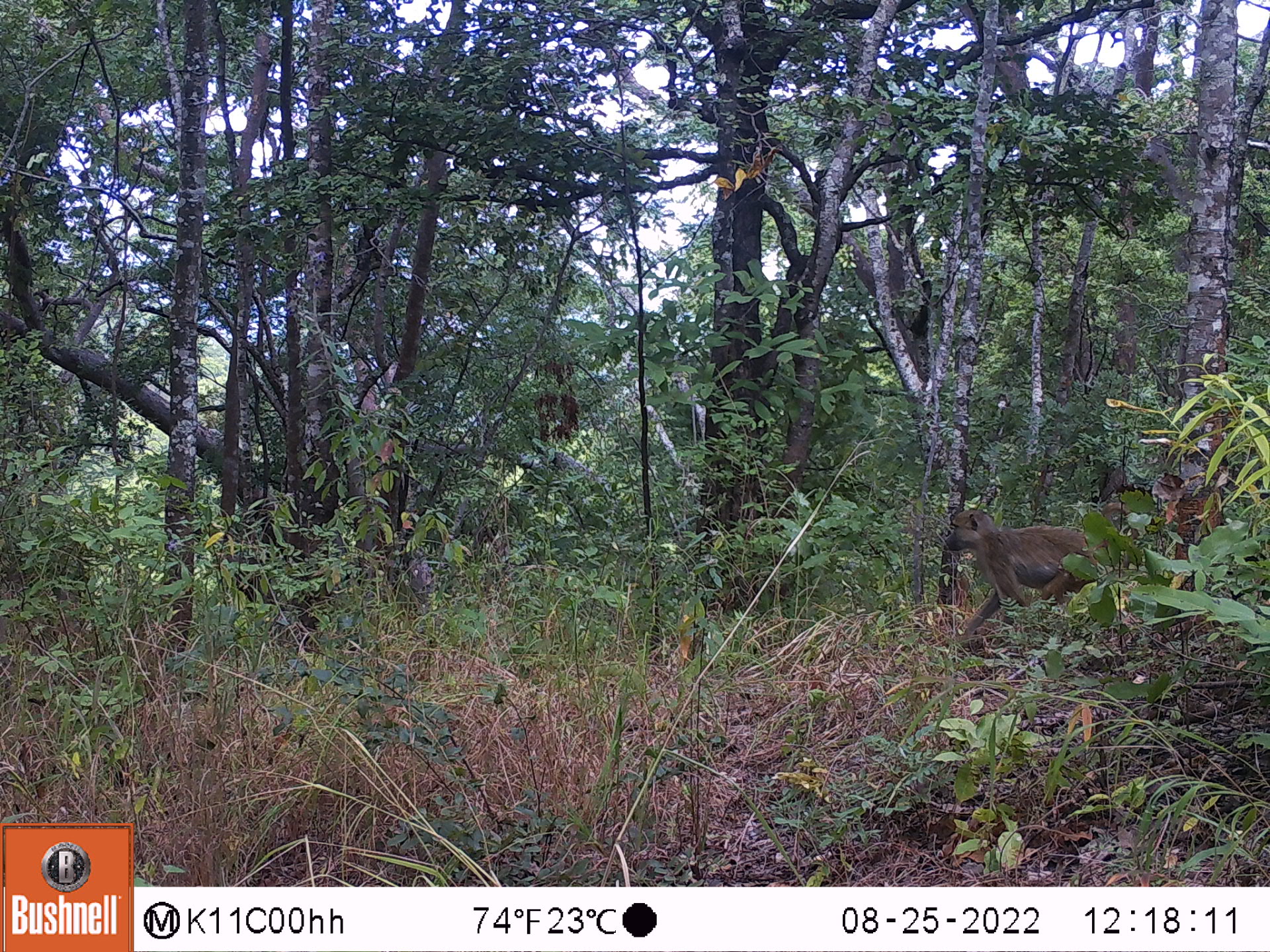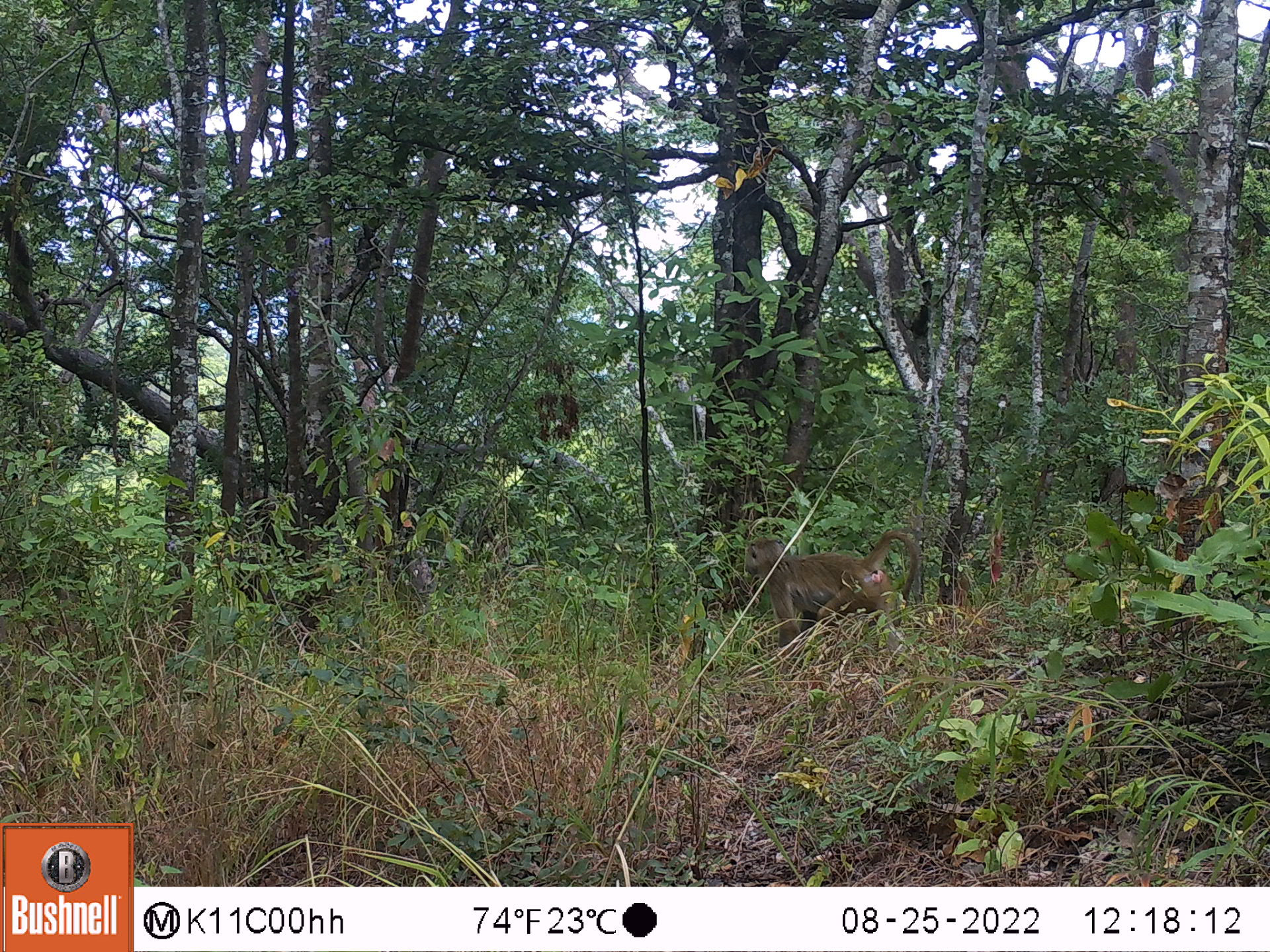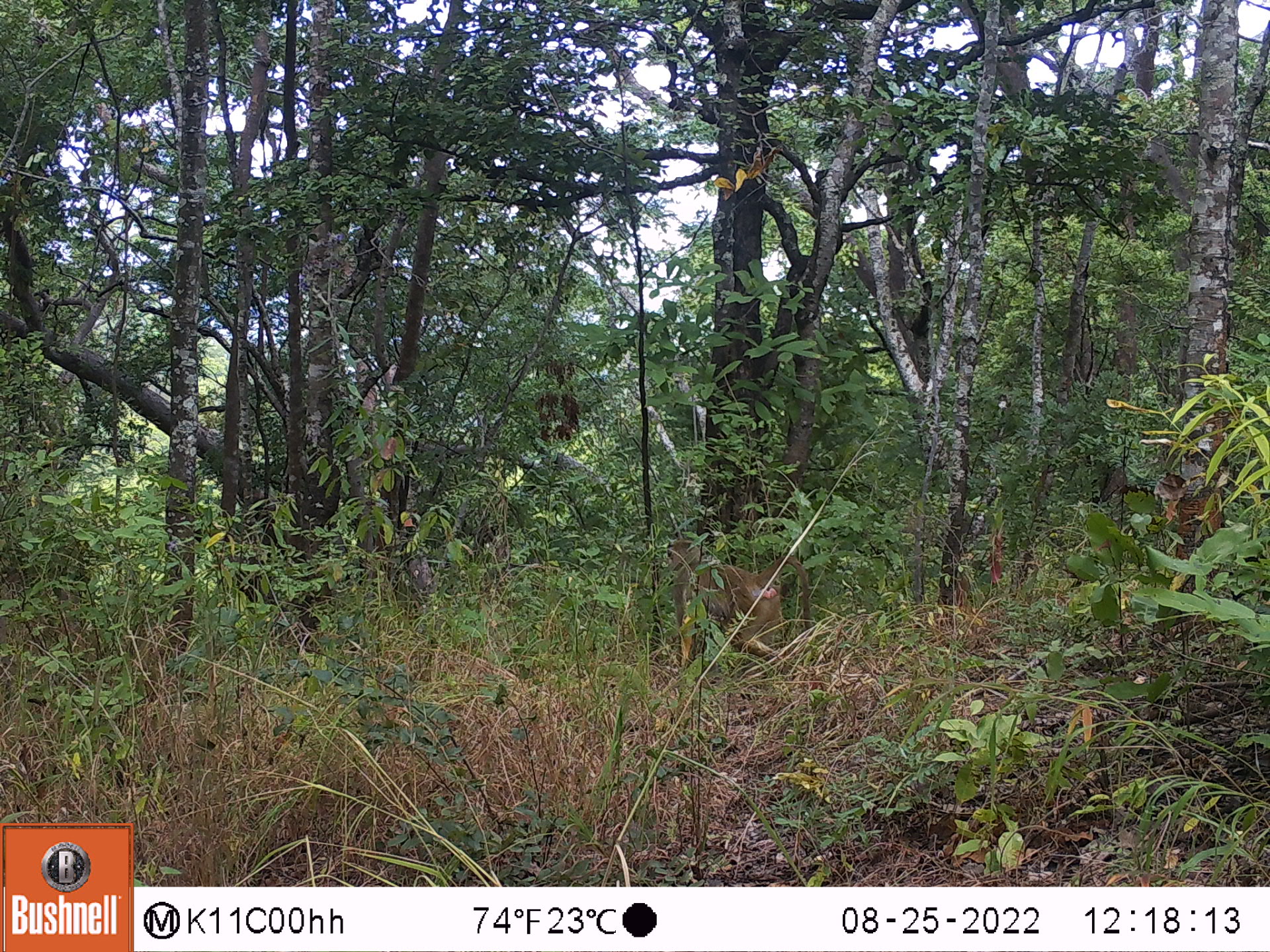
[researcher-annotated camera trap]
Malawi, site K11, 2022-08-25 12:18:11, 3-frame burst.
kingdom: Animalia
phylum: Chordata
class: Mammalia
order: Primates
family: Cercopithecidae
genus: Papio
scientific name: Papio cynocephalus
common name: yellow baboon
Yellow baboon (Papio cynocephalus), count 1.